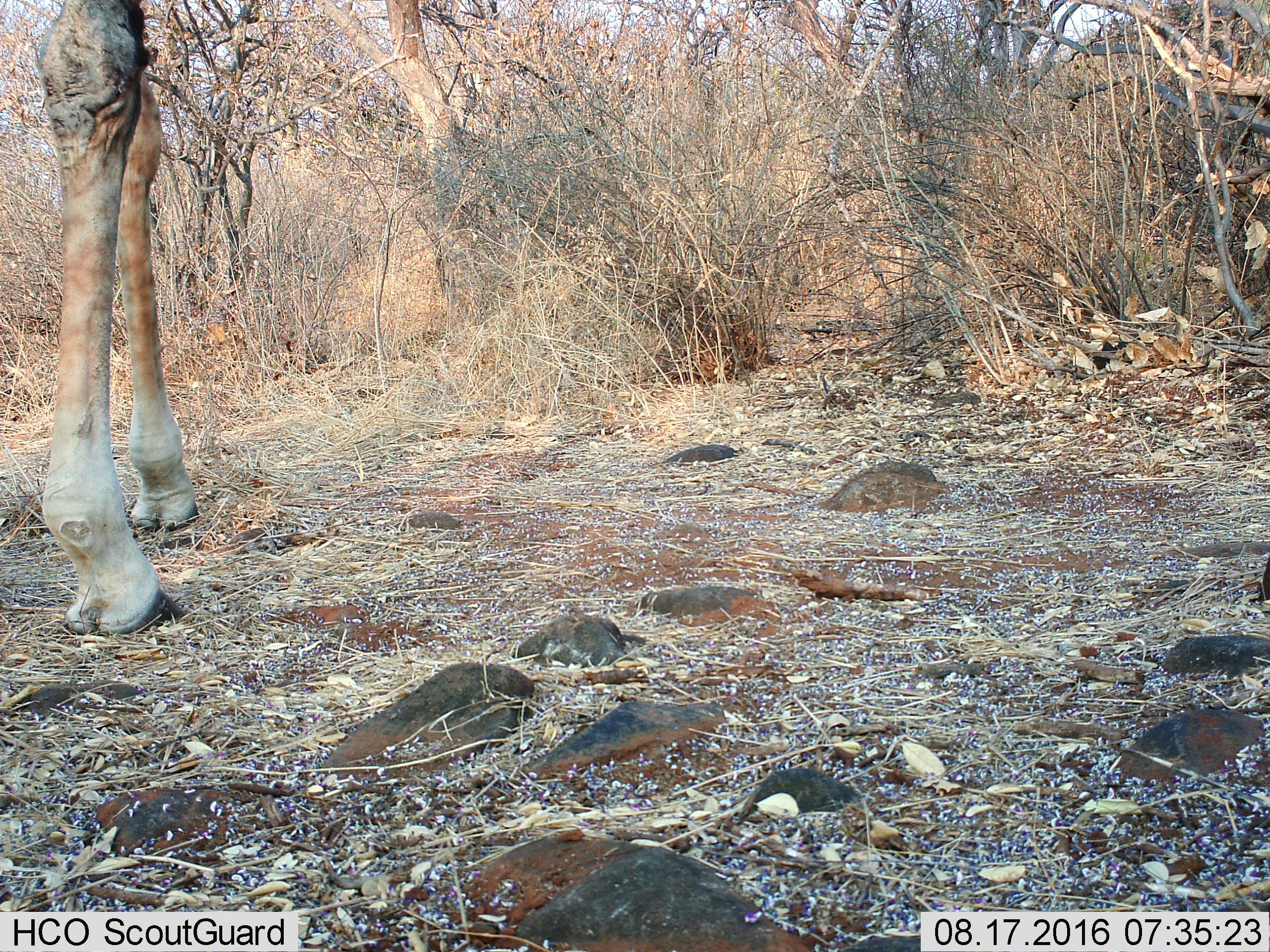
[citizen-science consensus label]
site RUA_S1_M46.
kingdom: Animalia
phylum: Chordata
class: Mammalia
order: Artiodactyla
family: Giraffidae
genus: Giraffa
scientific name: Giraffa camelopardalis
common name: giraffe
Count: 1.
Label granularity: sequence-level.